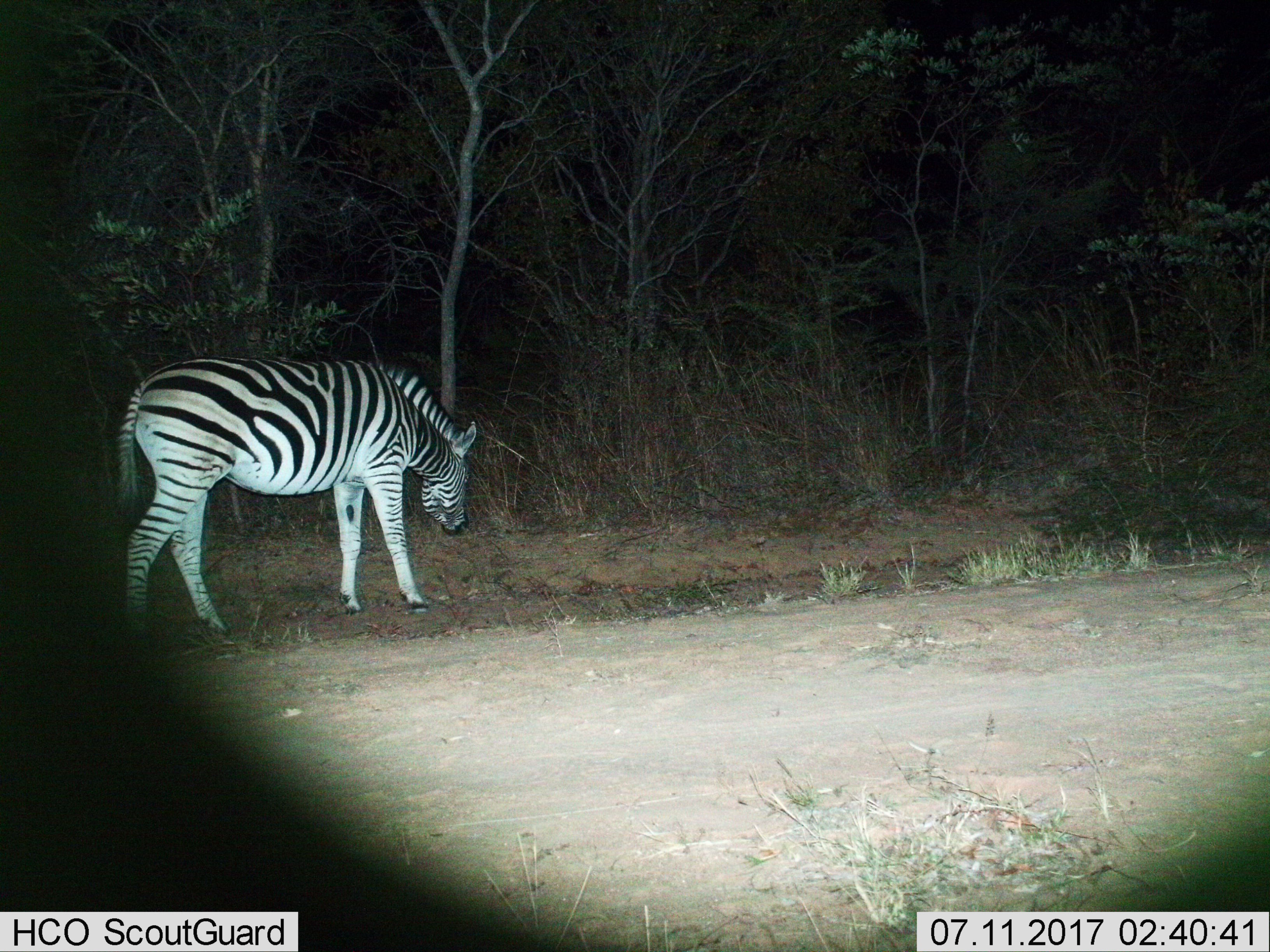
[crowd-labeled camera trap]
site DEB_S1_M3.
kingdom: Animalia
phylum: Chordata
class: Mammalia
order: Perissodactyla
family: Equidae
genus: Equus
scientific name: Equus quagga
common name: plains zebra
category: zebraplains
Zebraplains (plains zebra) (Equus quagga), count 1. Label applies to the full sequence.